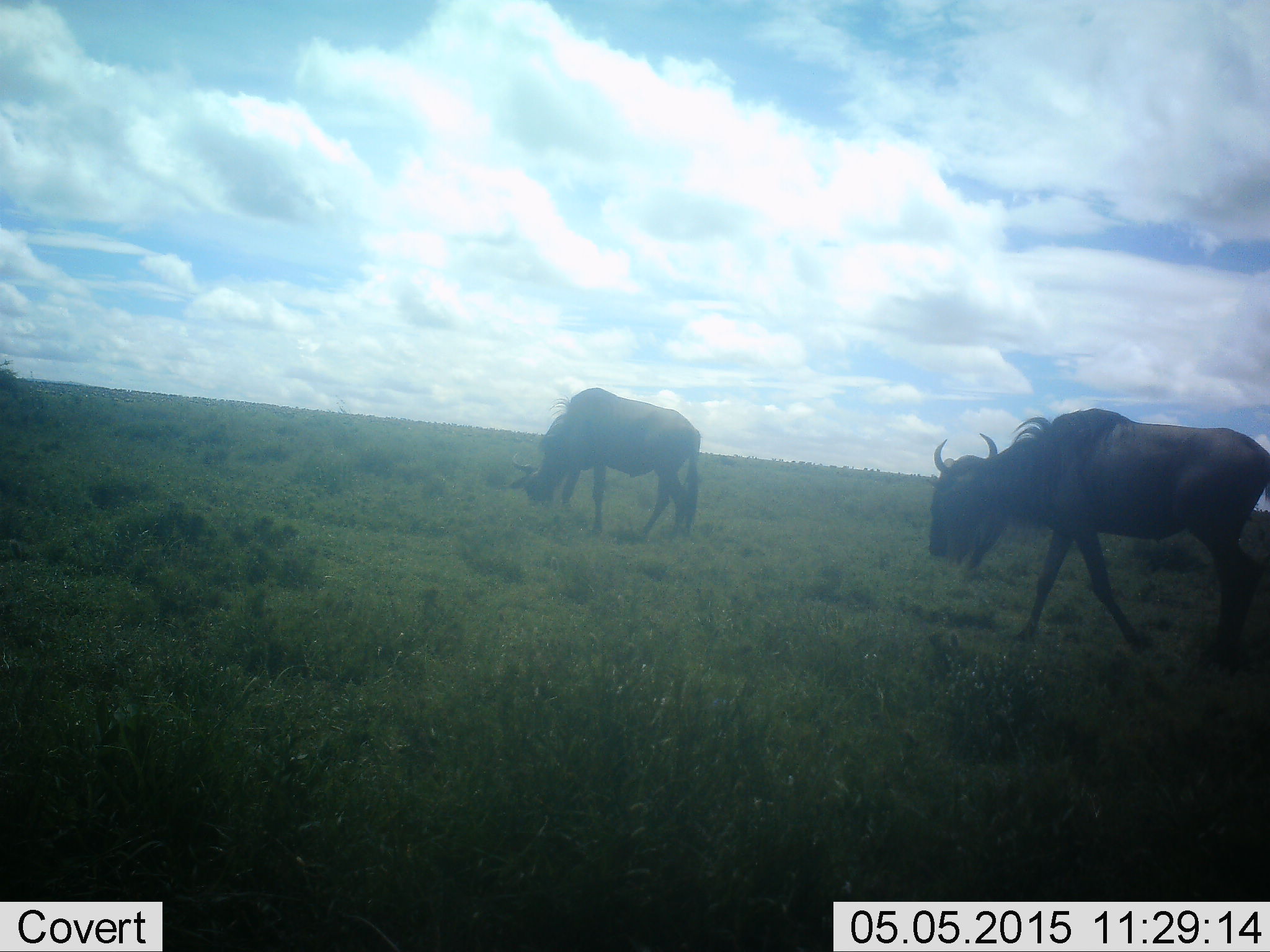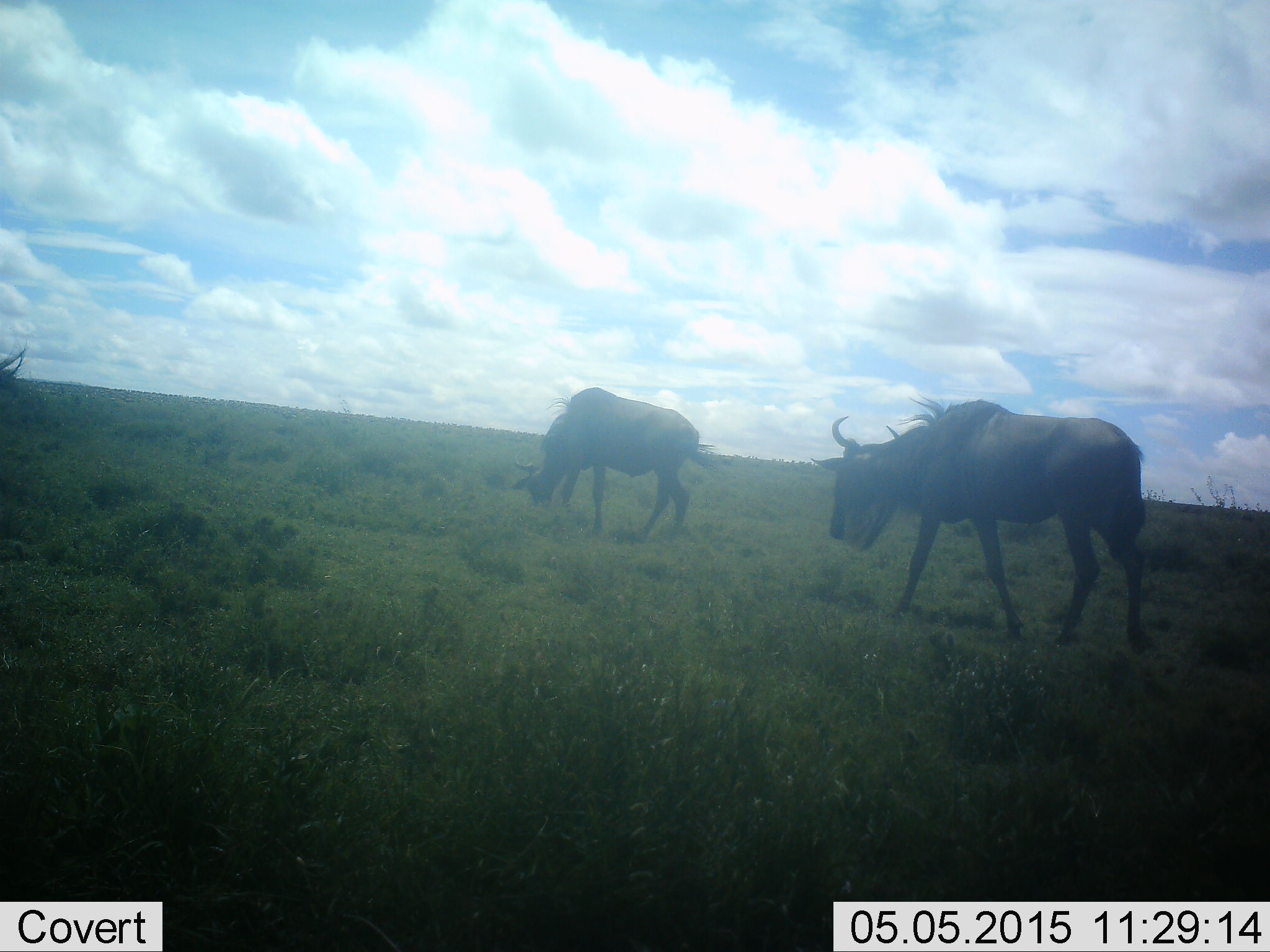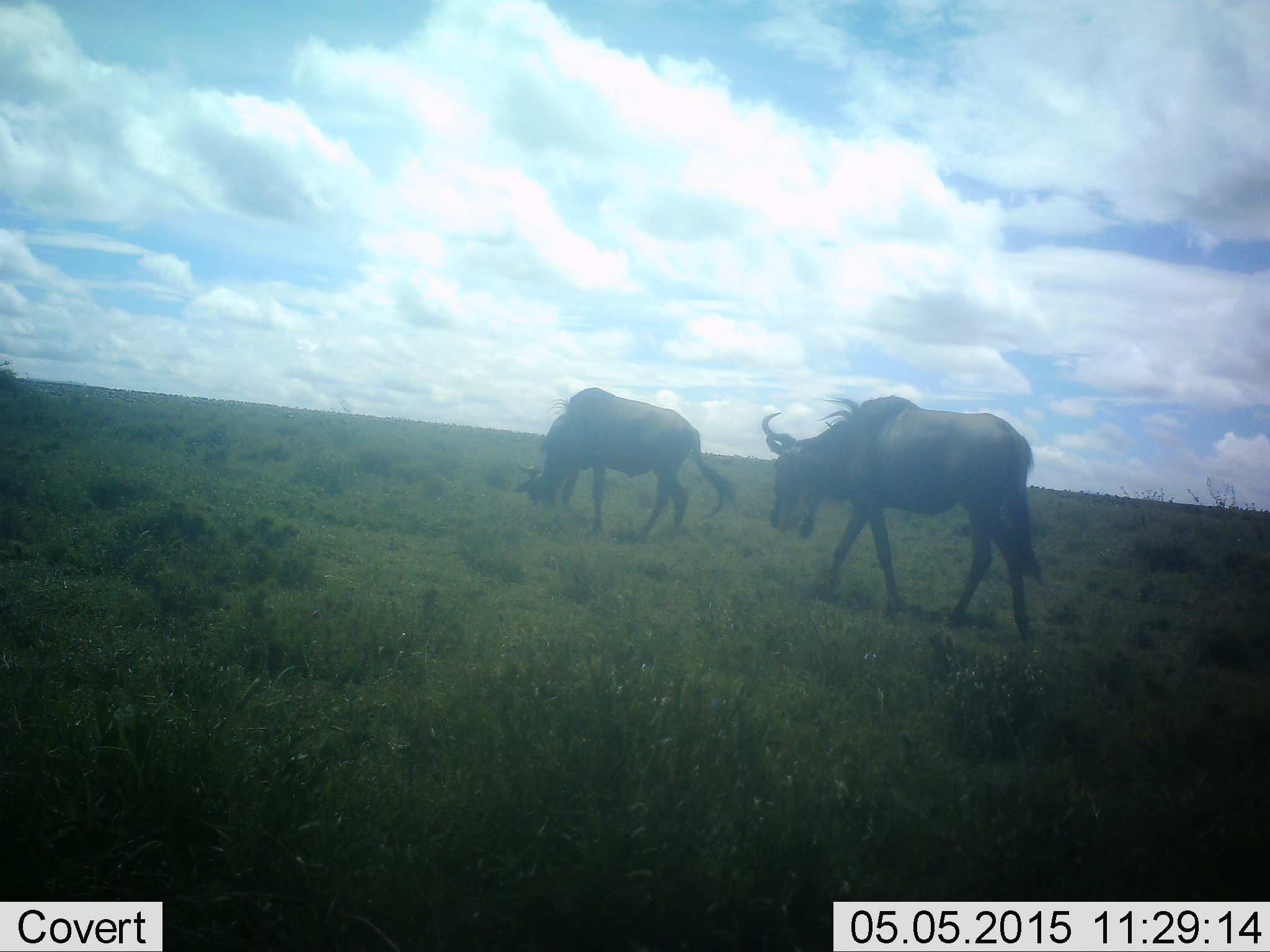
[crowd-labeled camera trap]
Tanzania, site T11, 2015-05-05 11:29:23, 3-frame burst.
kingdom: Animalia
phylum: Chordata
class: Mammalia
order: Artiodactyla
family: Bovidae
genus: Connochaetes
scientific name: Connochaetes taurinus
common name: blue wildebeest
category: wildebeest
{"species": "wildebeest (blue wildebeest) (Connochaetes taurinus)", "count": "2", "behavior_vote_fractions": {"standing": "10%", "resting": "0%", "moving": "90%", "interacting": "0%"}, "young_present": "0%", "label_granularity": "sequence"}